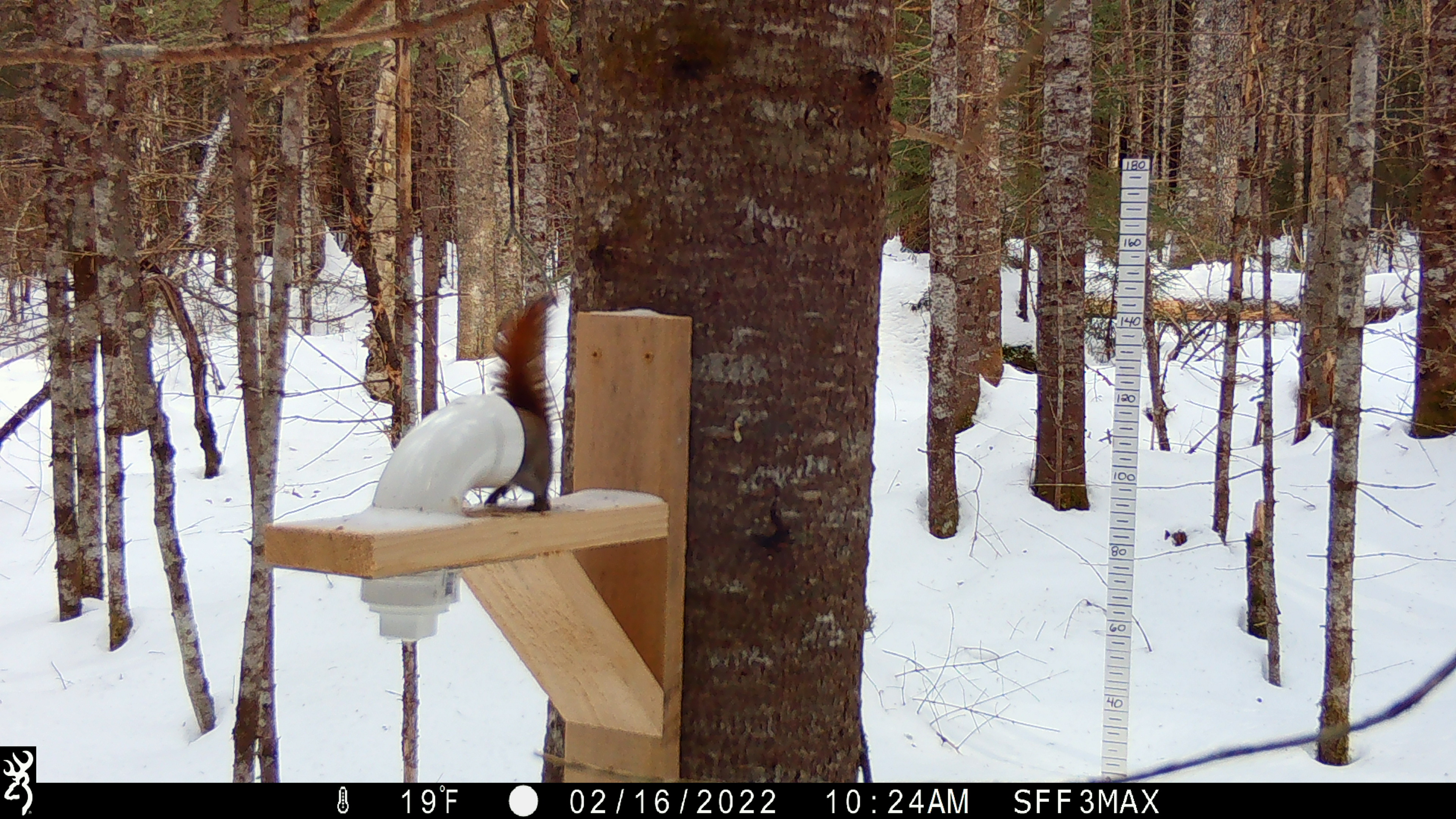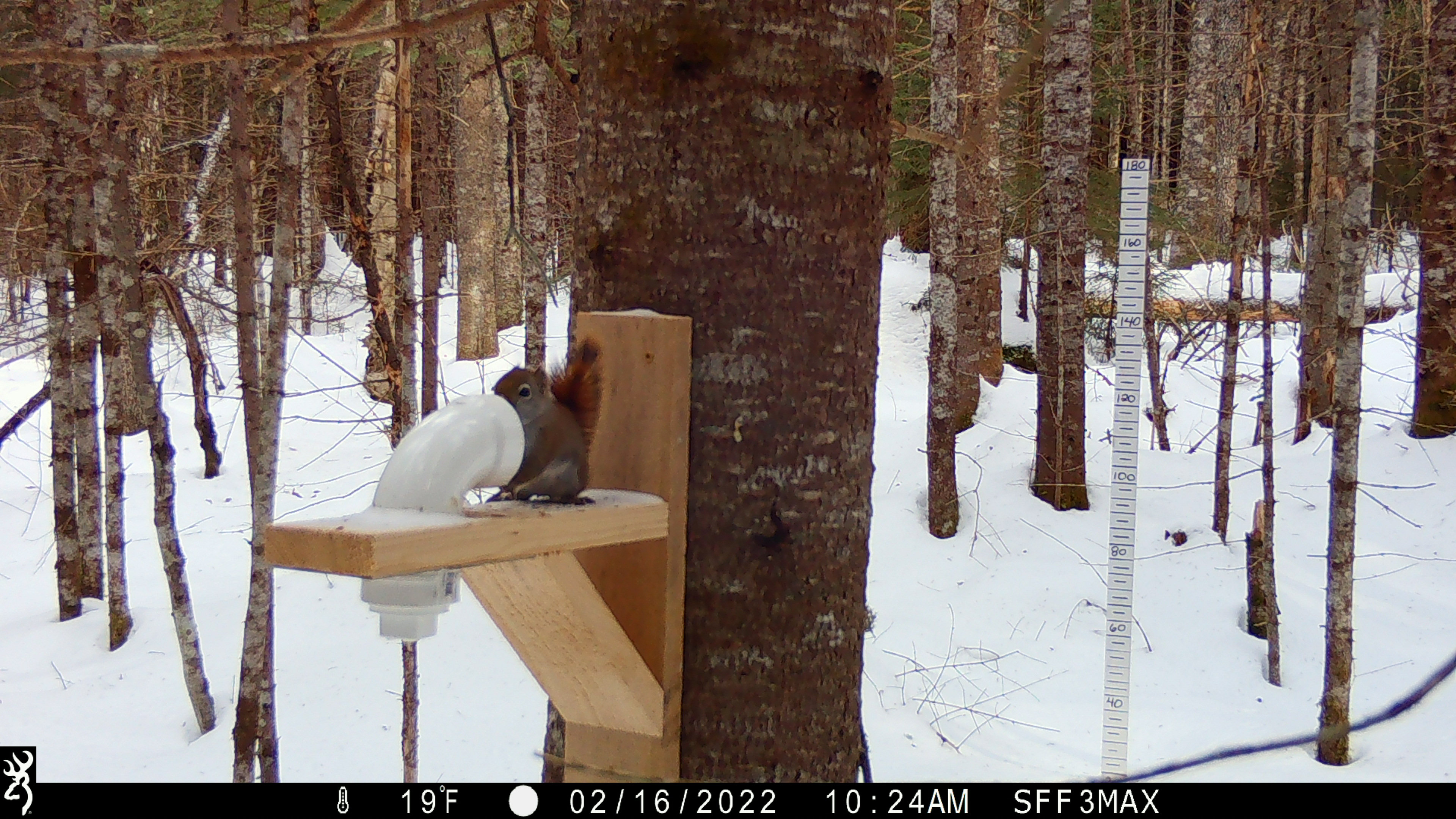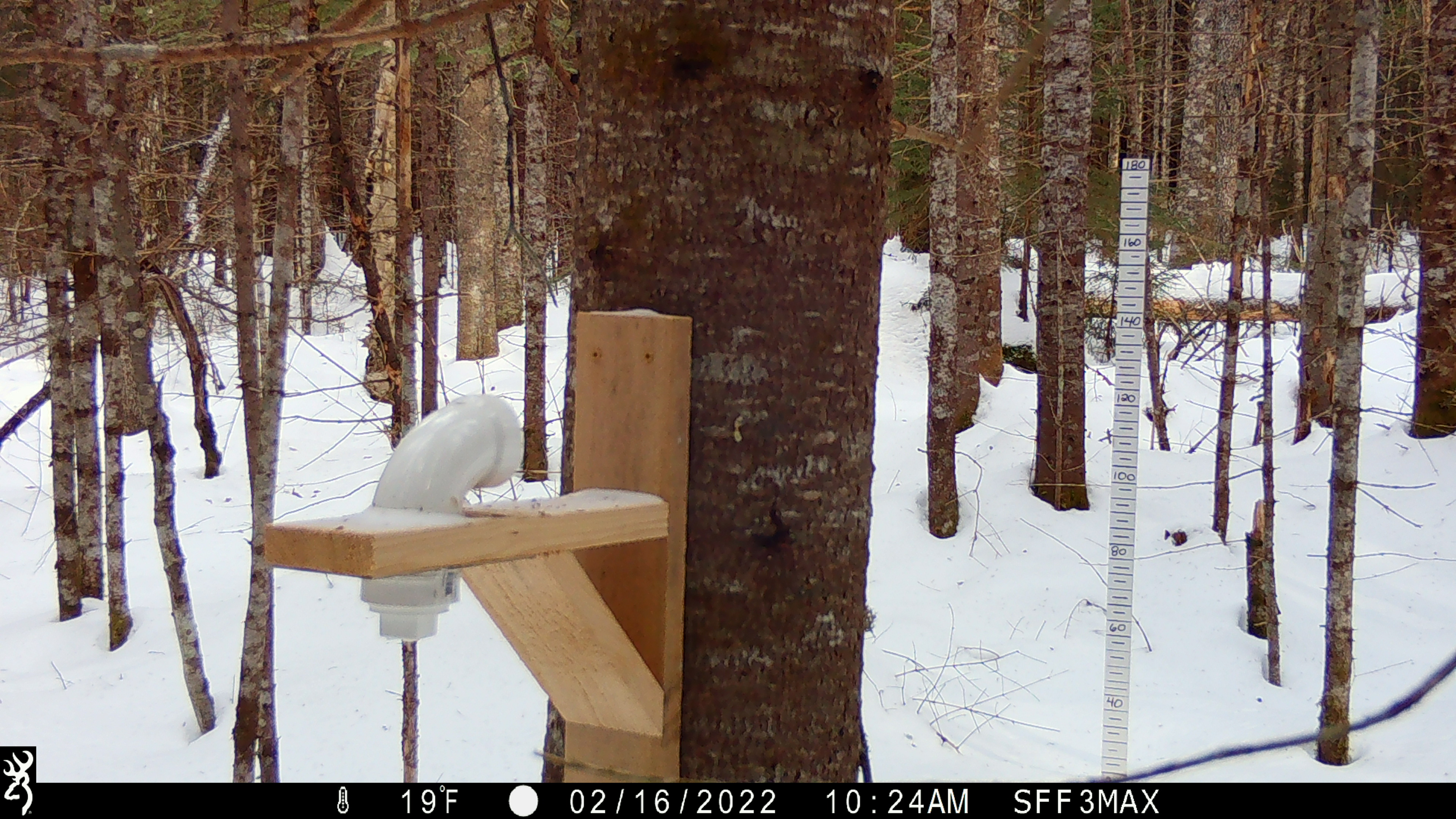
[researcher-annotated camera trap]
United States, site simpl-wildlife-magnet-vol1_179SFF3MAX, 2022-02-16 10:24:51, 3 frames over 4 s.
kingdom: Animalia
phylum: Chordata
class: Mammalia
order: Rodentia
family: Sciuridae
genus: Tamiasciurus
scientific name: Tamiasciurus hudsonicus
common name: red squirrel